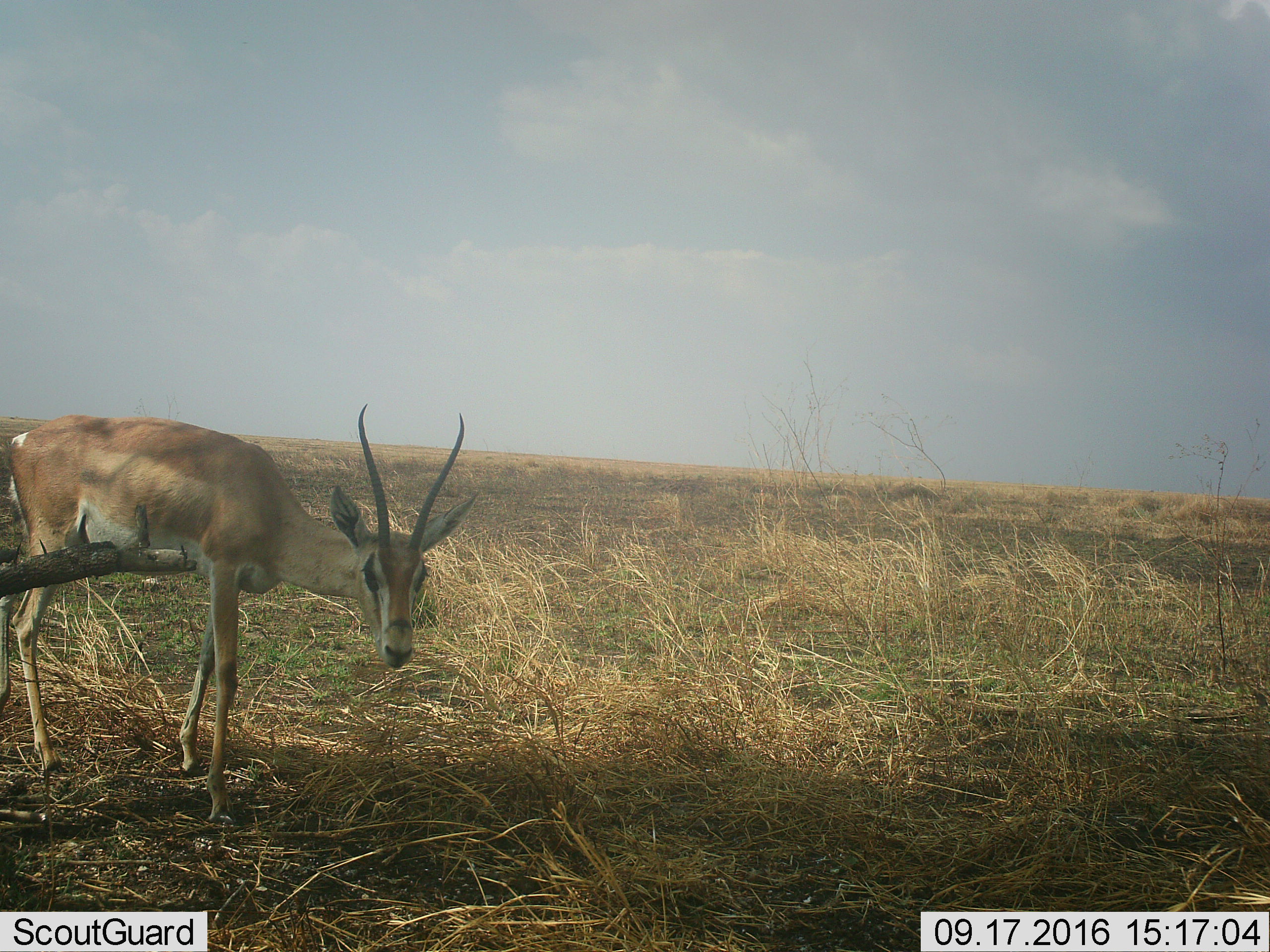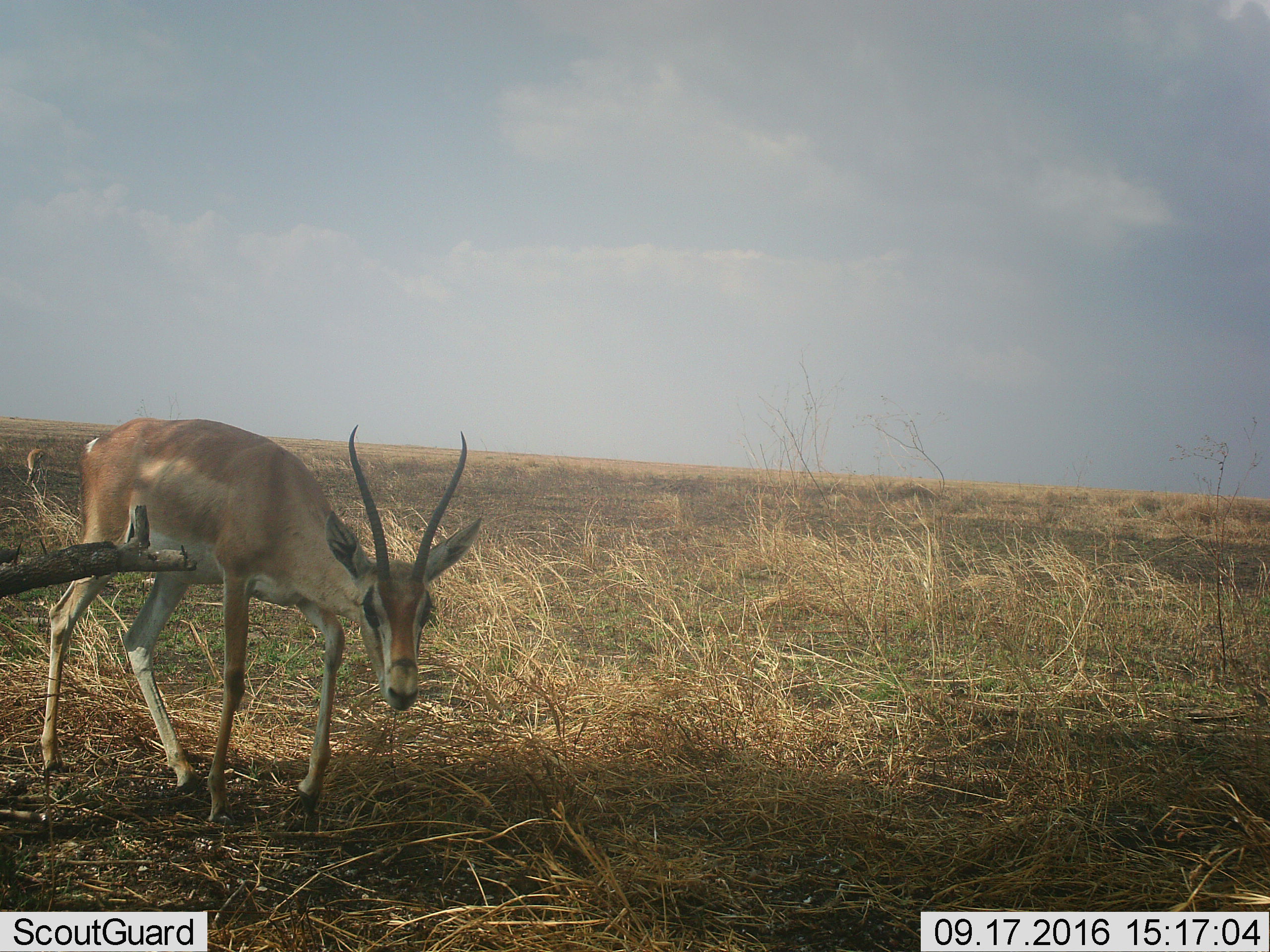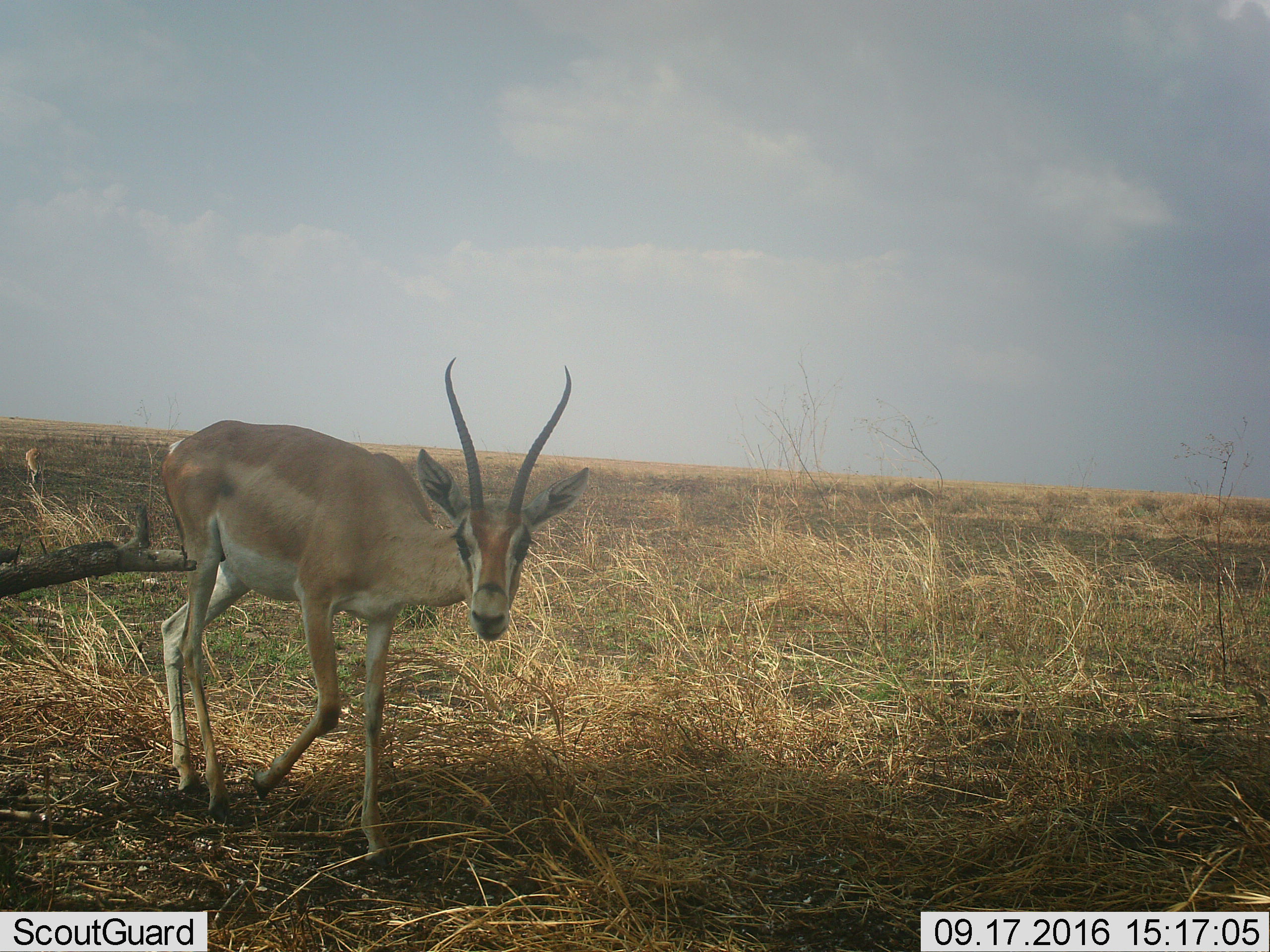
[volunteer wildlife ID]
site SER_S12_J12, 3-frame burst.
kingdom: Animalia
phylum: Chordata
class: Mammalia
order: Artiodactyla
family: Bovidae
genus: Nanger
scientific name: Nanger granti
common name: grant's gazelle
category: gazellegrants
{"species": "gazellegrants (grant's gazelle) (Nanger granti)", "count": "1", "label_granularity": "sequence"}